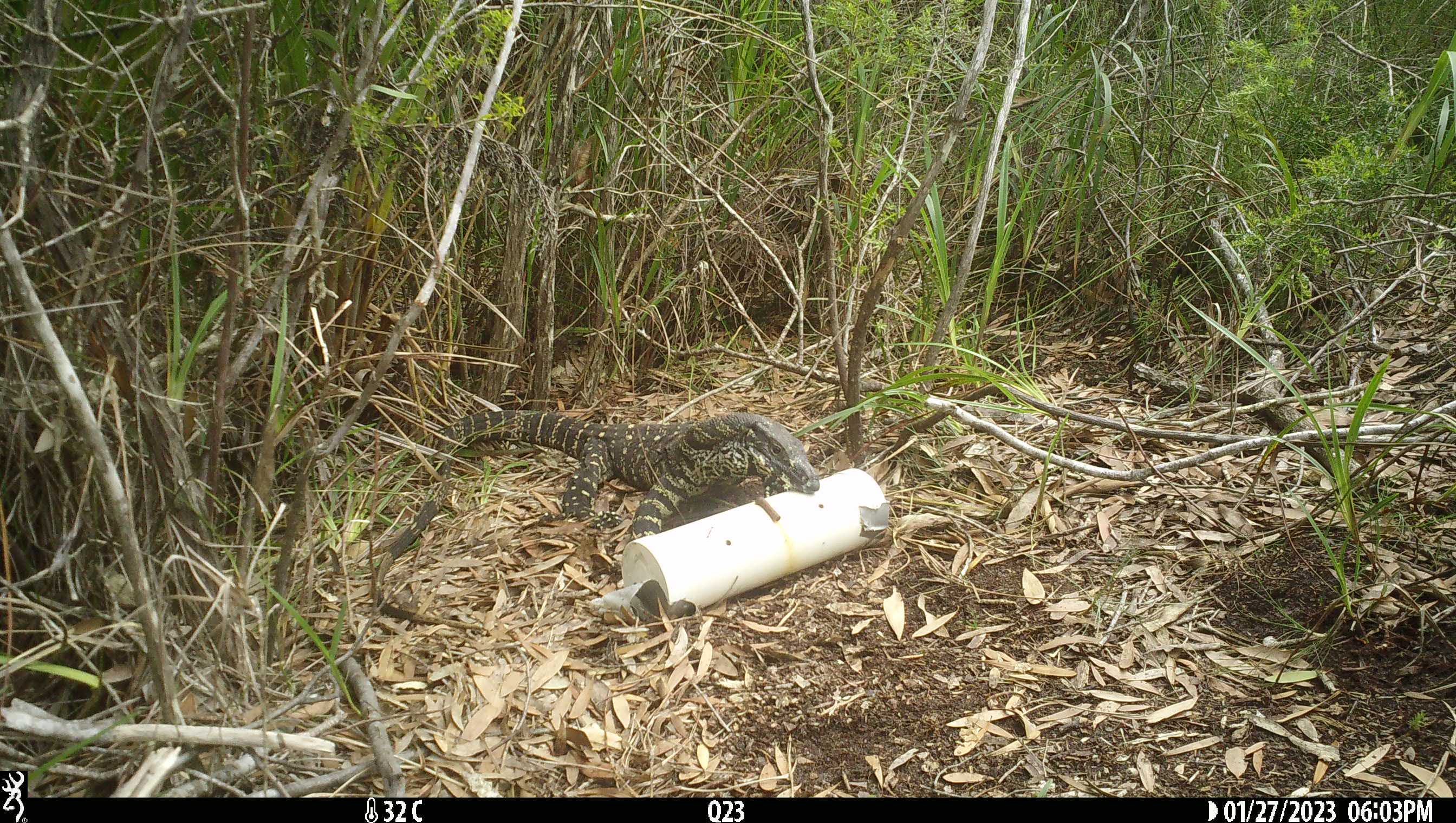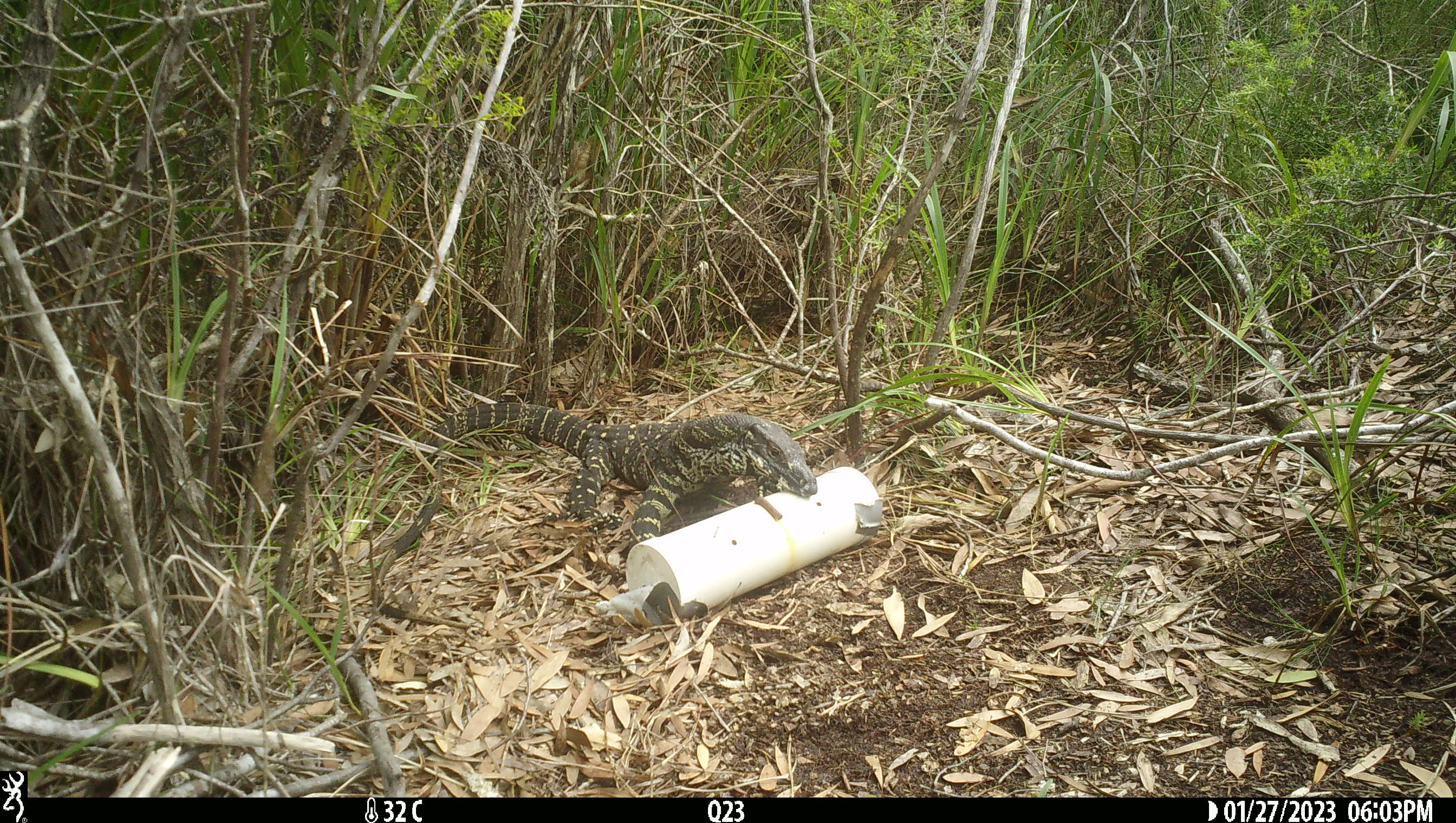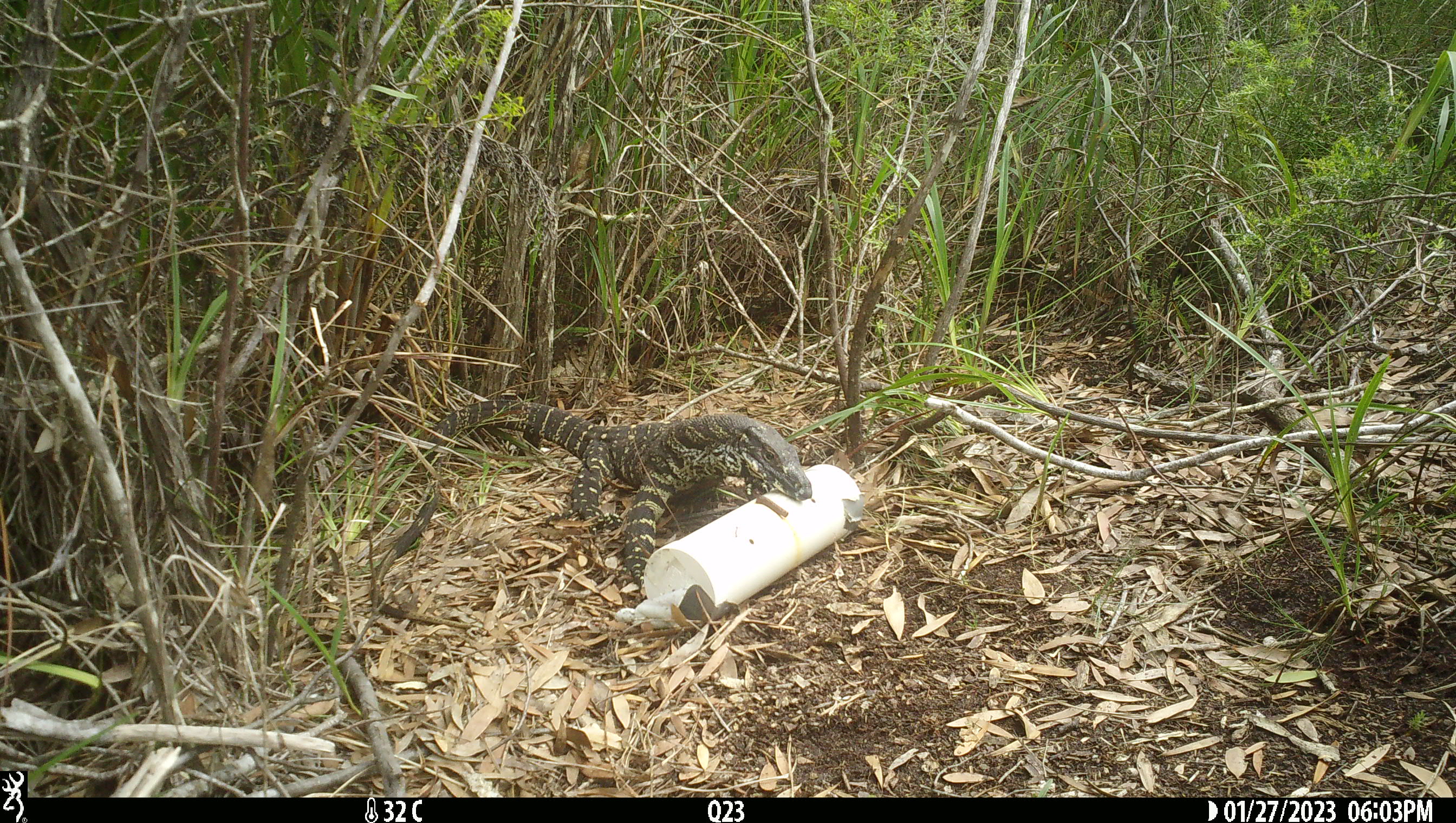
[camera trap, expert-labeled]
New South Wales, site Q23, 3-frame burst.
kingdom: Animalia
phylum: Chordata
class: Reptilia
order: Squamata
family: Varanidae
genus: Varanus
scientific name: Varanus varius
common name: lace monitor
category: goanna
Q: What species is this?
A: Goanna (lace monitor) (Varanus varius).